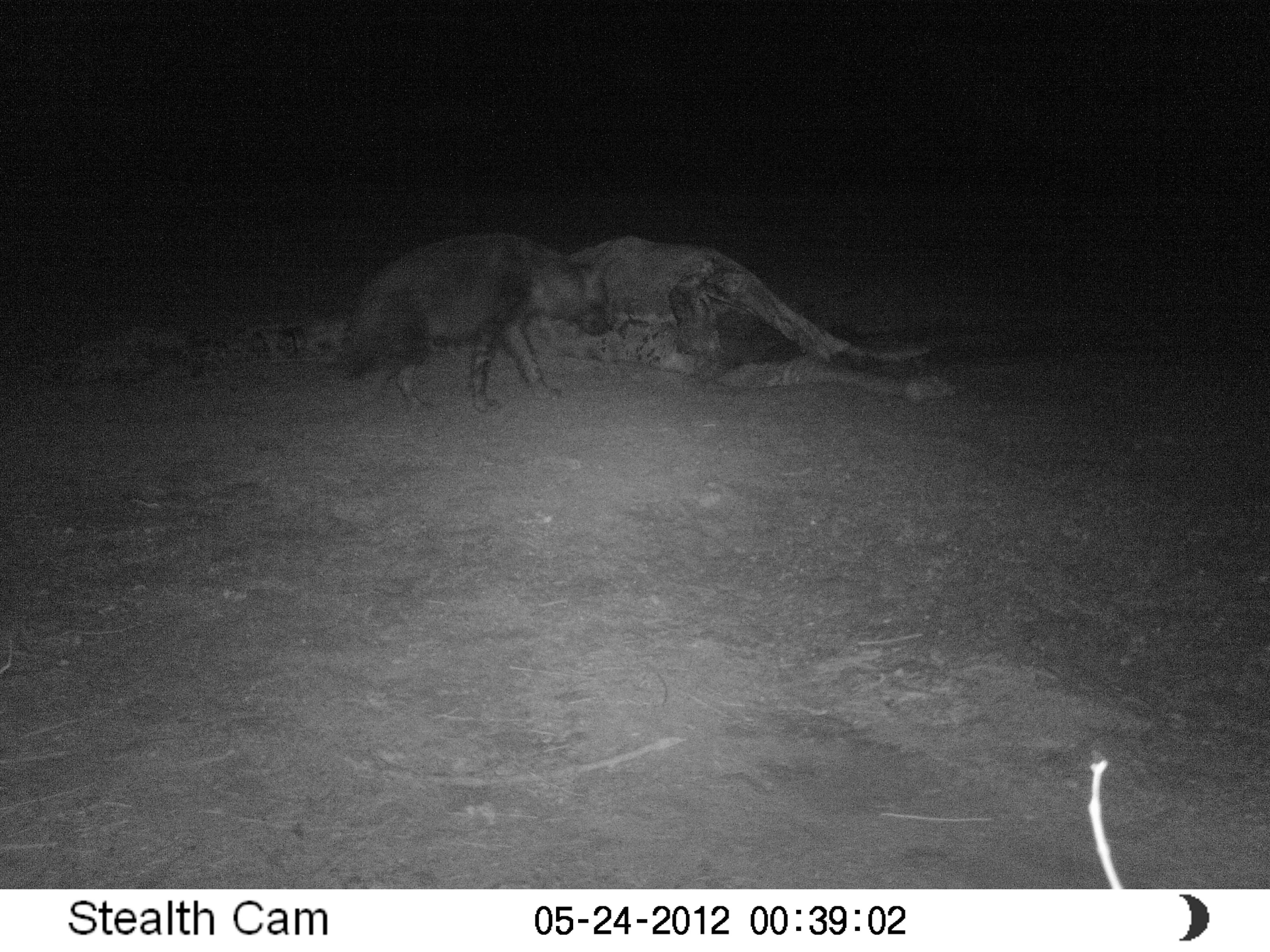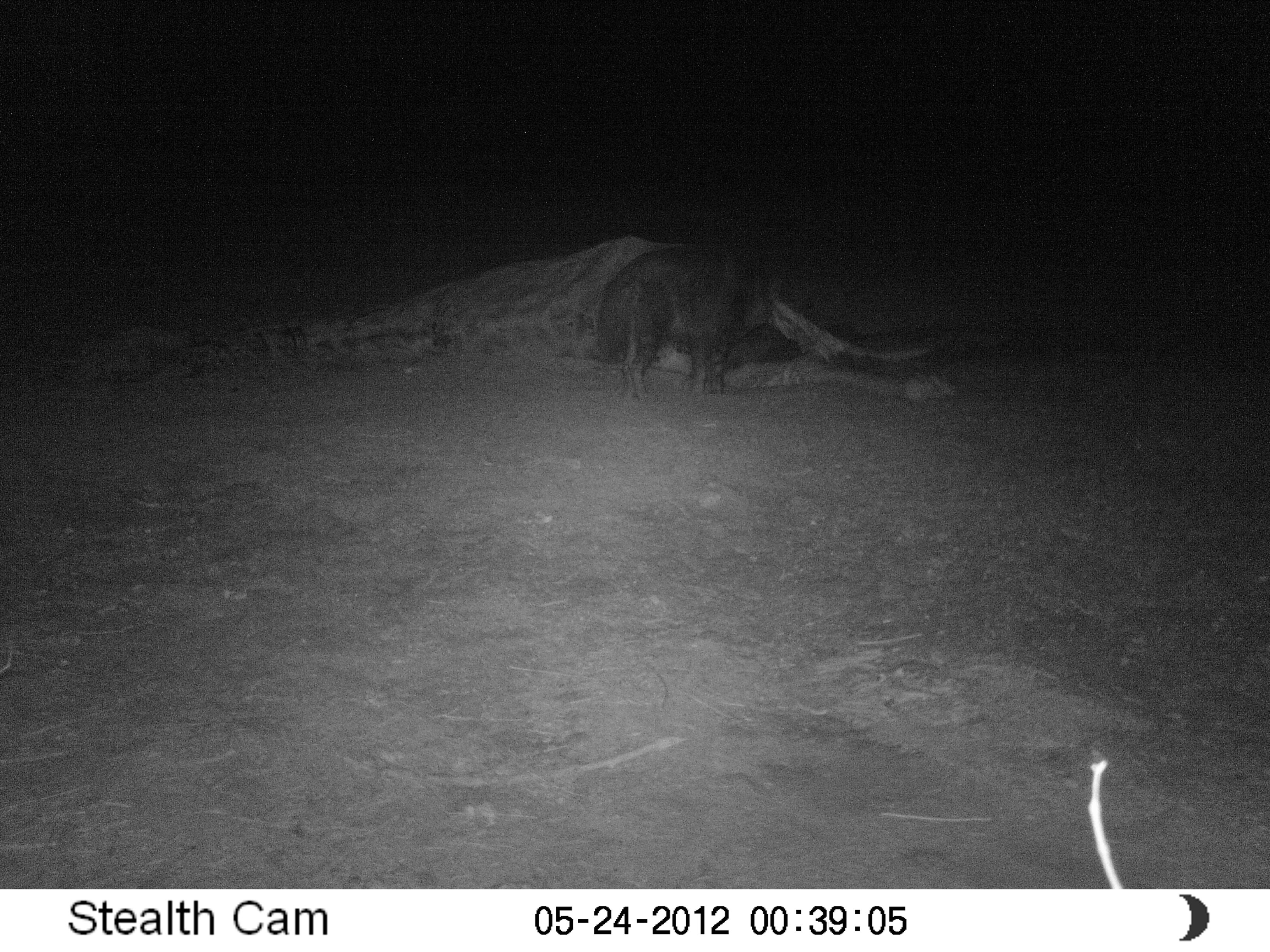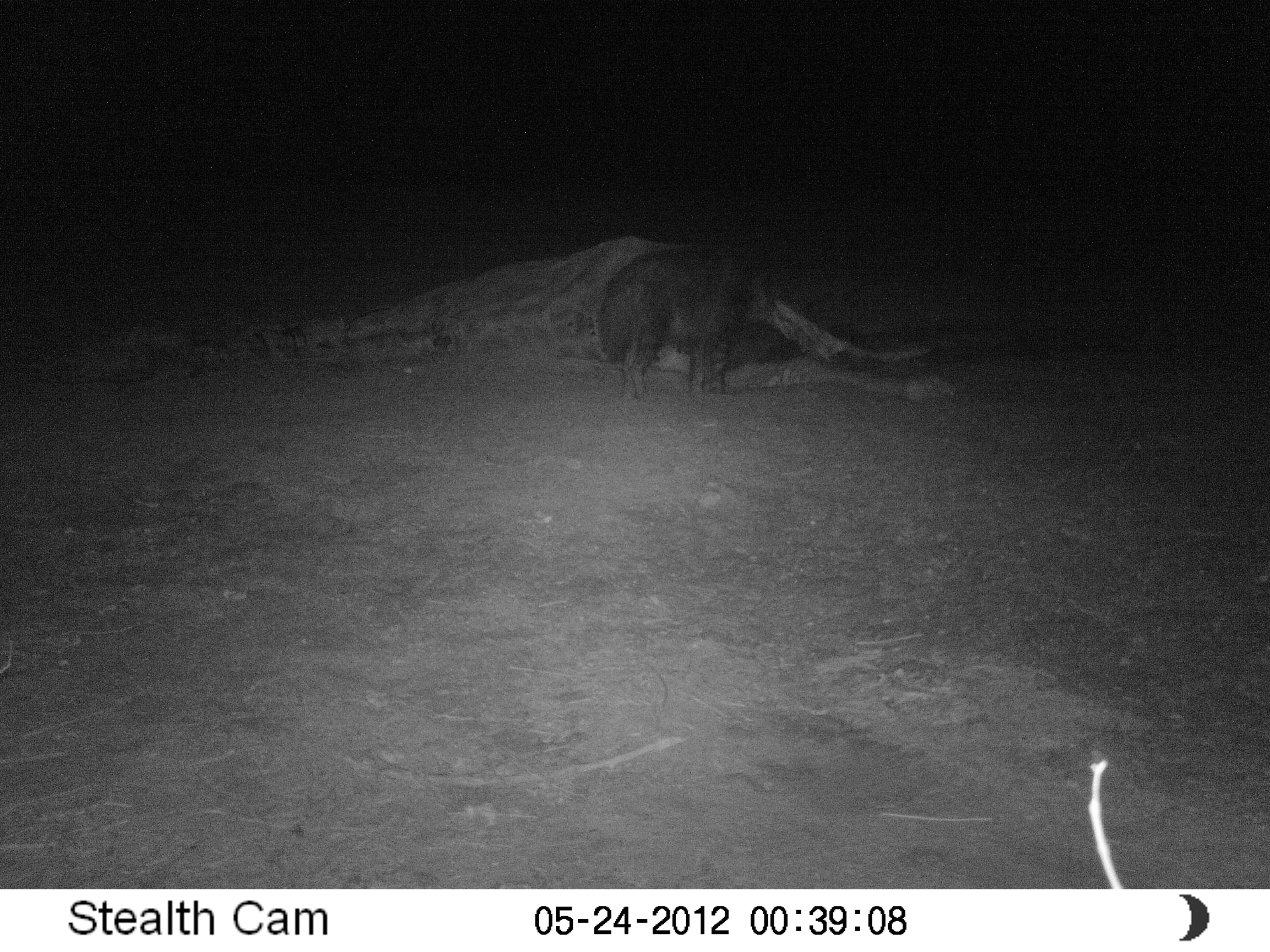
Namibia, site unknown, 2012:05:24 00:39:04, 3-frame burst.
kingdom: Animalia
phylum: Chordata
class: Mammalia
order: Carnivora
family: Hyaenidae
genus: Parahyaena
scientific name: Parahyaena brunnea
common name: brown hyena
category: hyaena brunnea